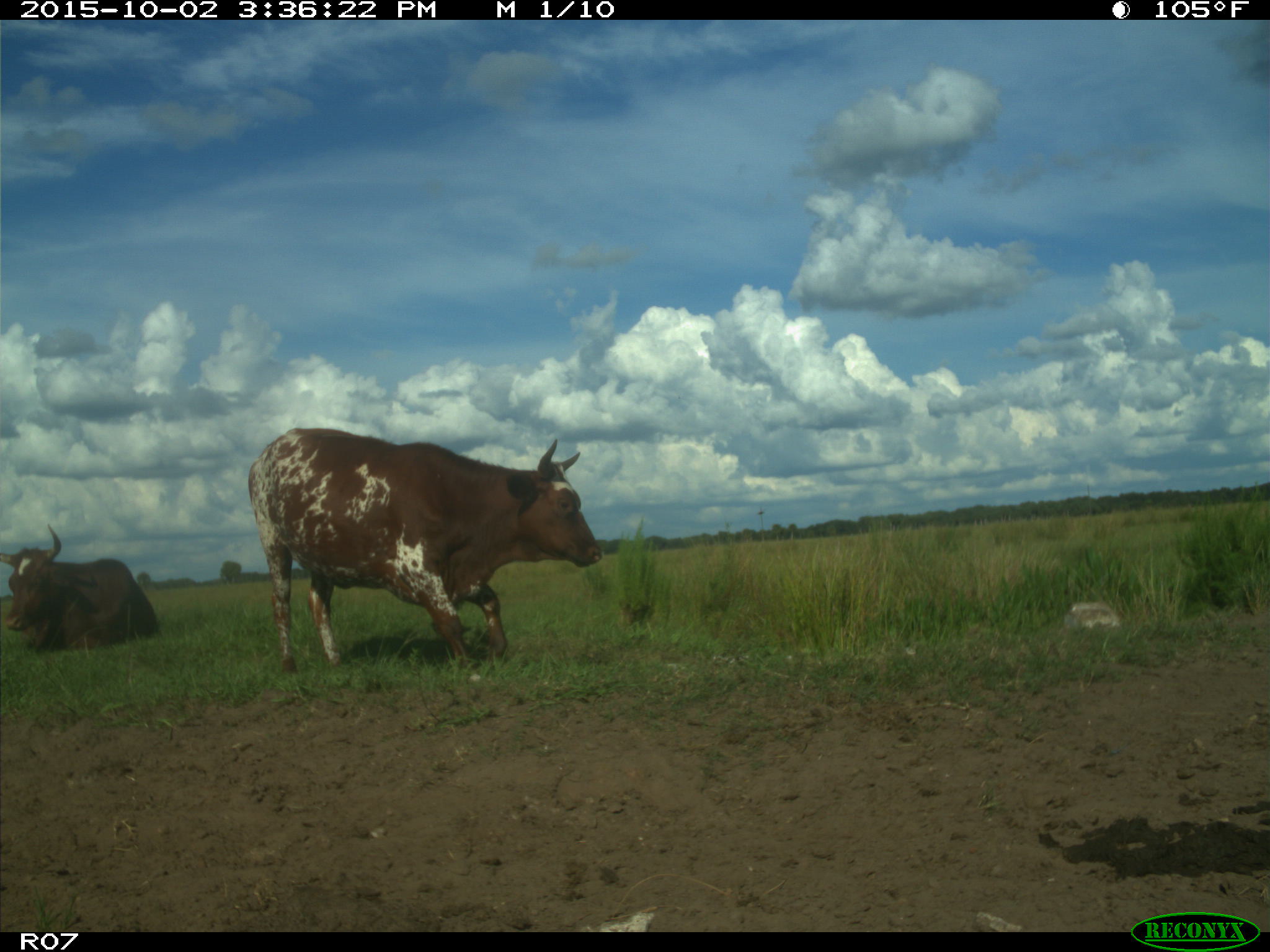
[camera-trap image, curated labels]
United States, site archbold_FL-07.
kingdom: Animalia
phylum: Chordata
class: Mammalia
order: Artiodactyla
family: Bovidae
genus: Bos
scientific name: Bos taurus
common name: domestic cow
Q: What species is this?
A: Bos taurus (domestic cow).